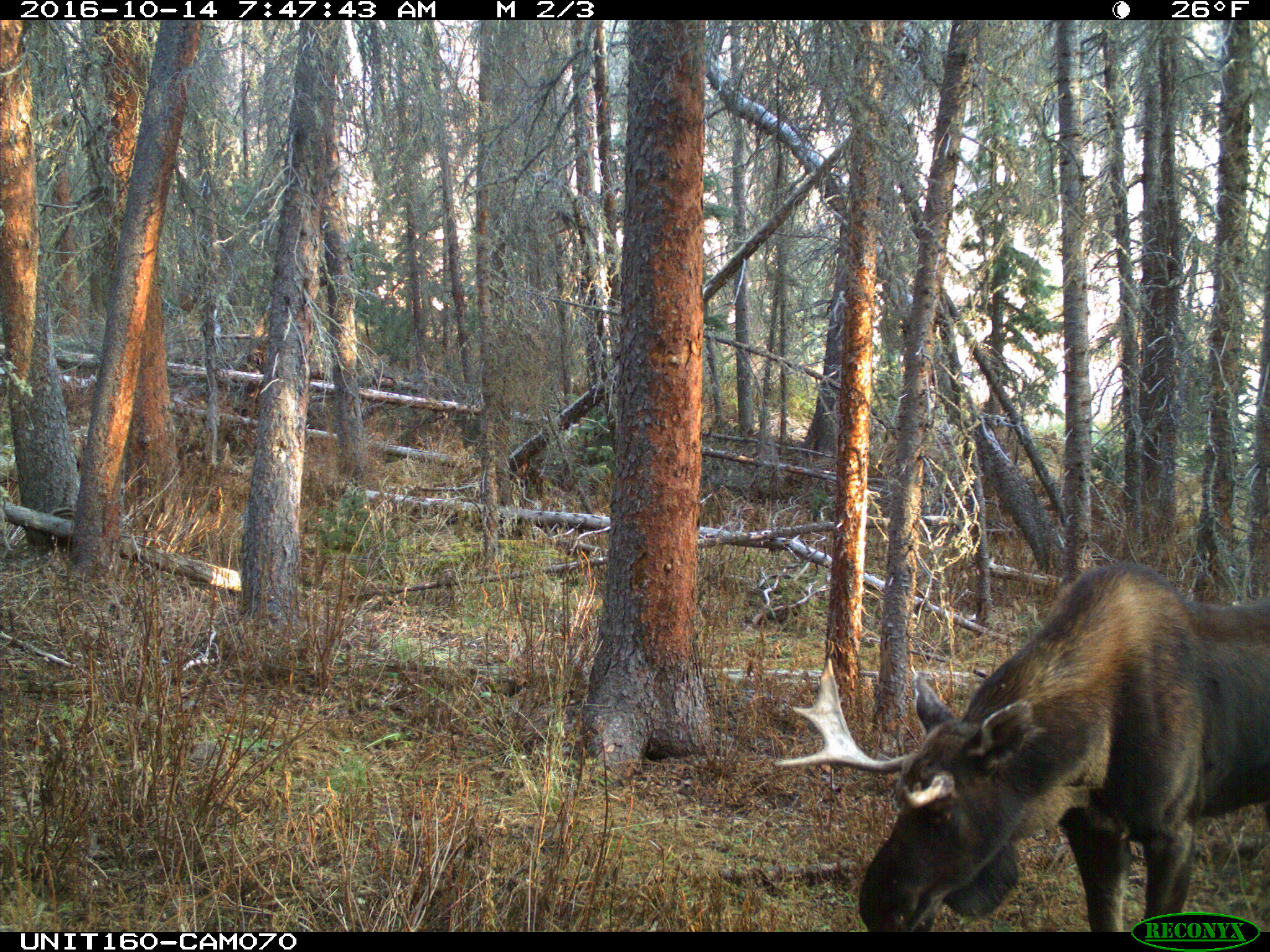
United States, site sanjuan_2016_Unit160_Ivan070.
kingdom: Animalia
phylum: Chordata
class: Mammalia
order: Artiodactyla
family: Cervidae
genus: Alces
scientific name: Alces alces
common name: moose